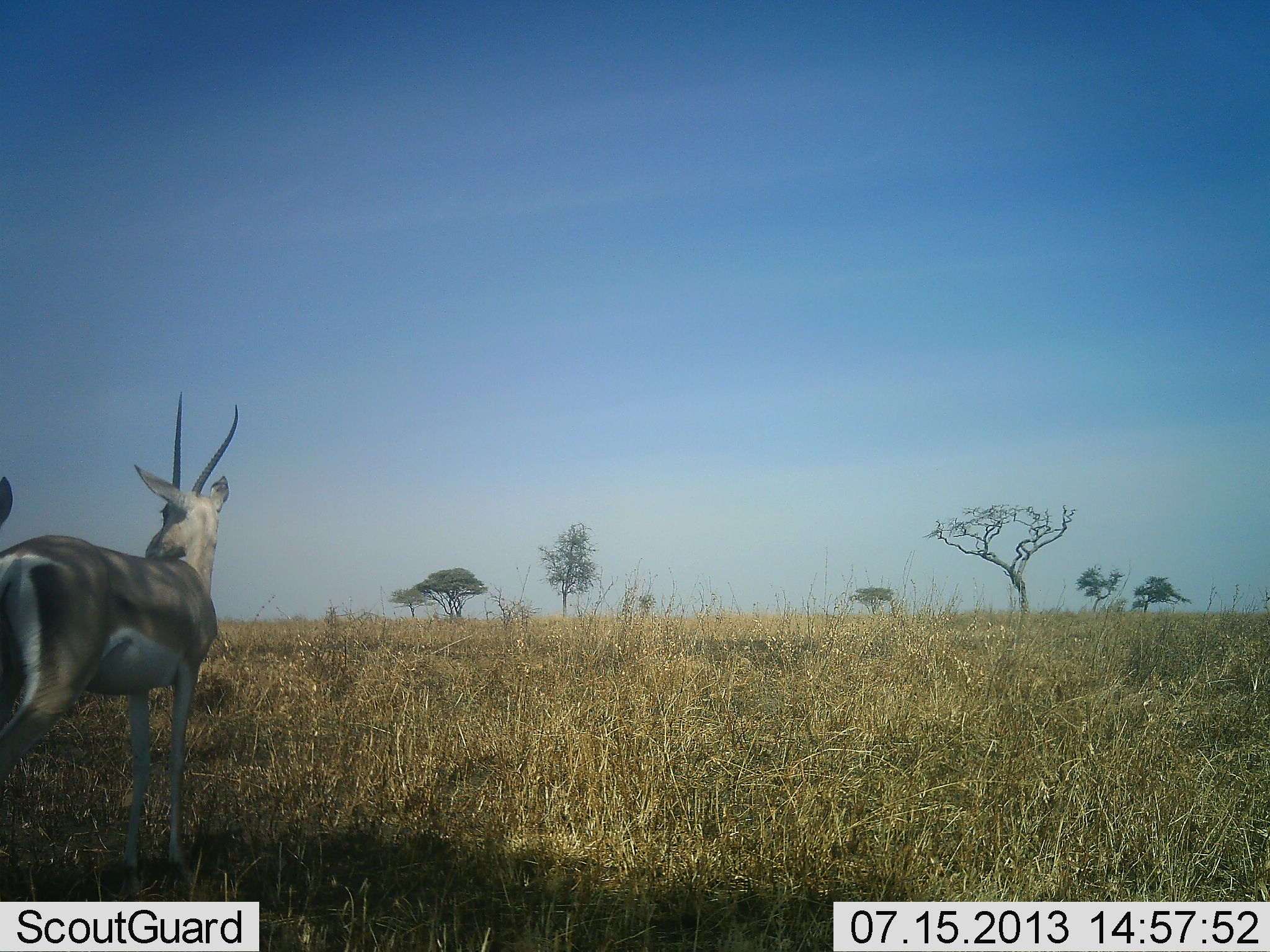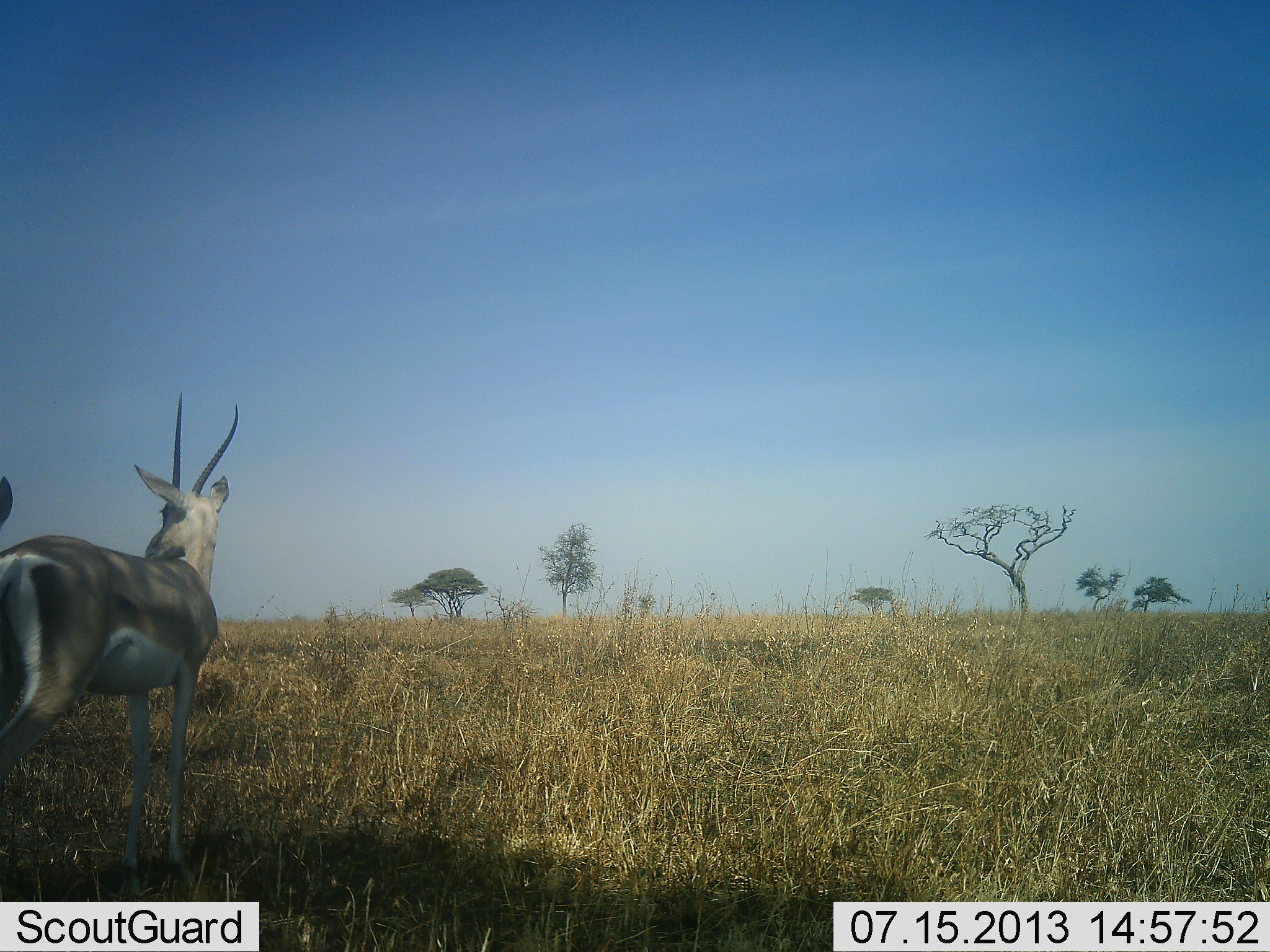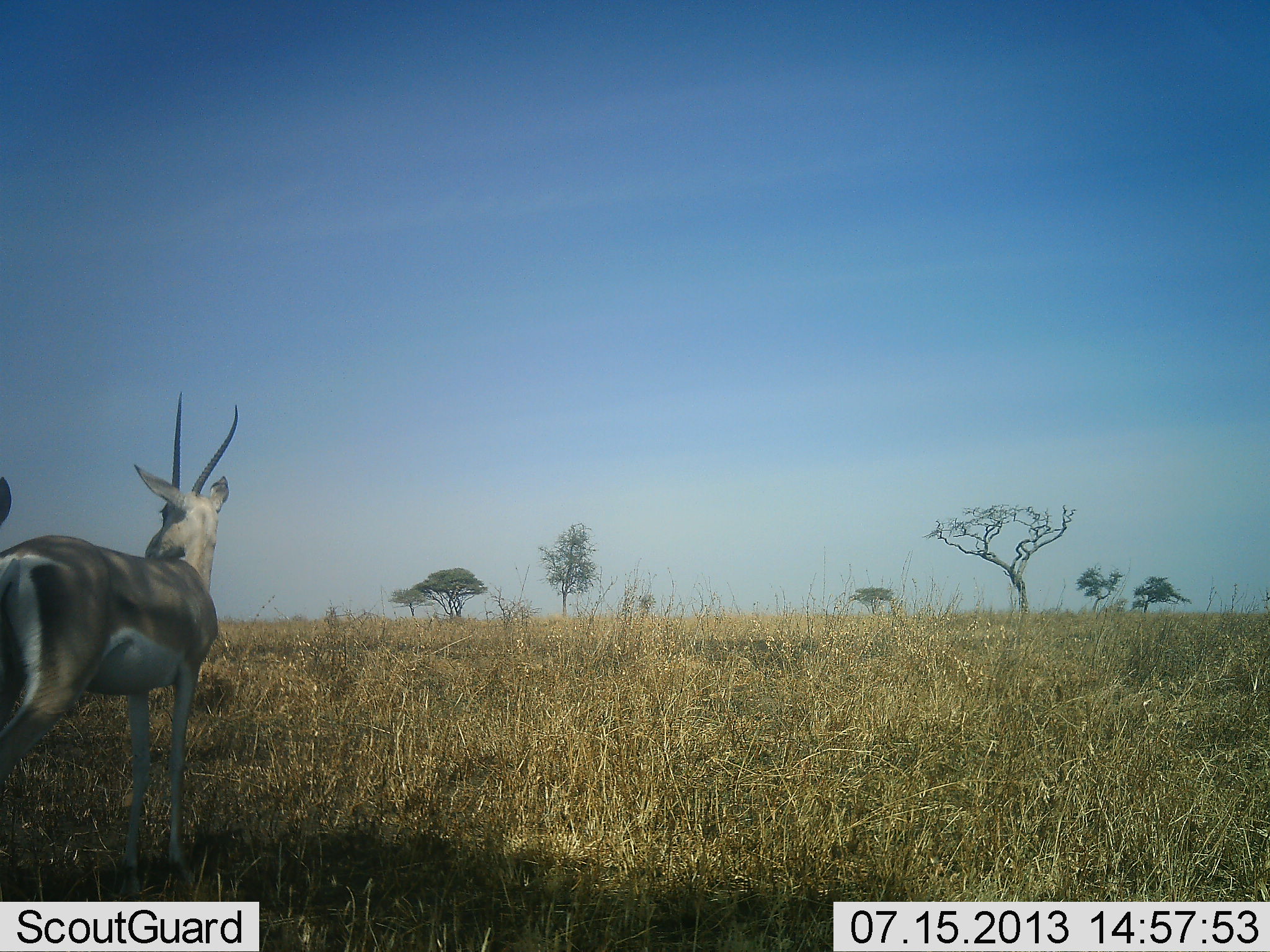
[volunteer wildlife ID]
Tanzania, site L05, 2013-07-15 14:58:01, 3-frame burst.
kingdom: Animalia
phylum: Chordata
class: Mammalia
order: Artiodactyla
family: Bovidae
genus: Nanger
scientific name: Nanger granti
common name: grant's gazelle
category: gazellegrants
Gazellegrants (grant's gazelle) (Nanger granti), count 1. Behavior (volunteer vote fractions): standing 100%, resting 0%, moving 0%, interacting 5%. Young present (vote fraction): 0%. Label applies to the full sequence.